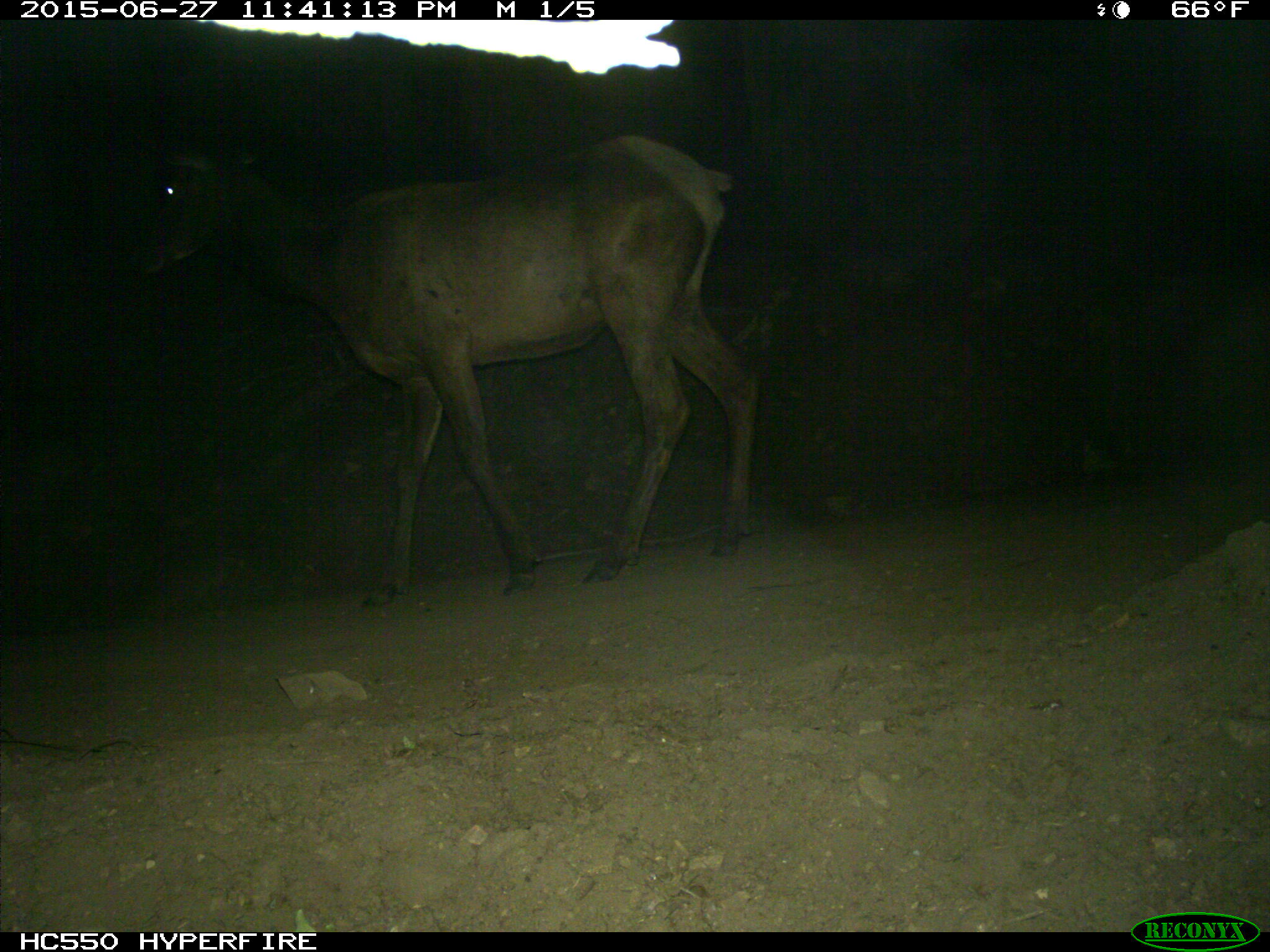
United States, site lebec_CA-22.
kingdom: Animalia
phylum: Chordata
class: Mammalia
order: Artiodactyla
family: Cervidae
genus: Cervus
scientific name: Cervus canadensis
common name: elk